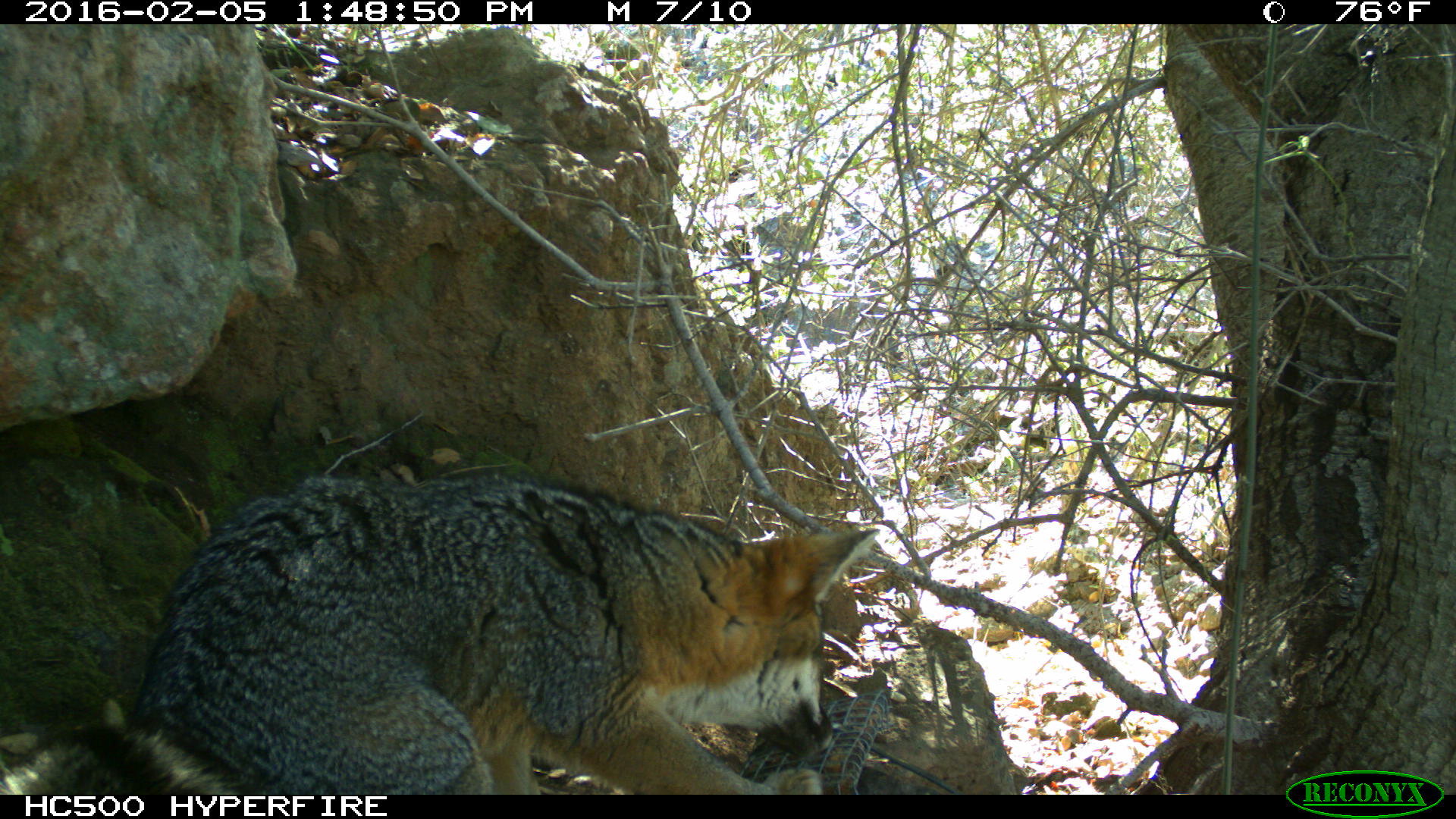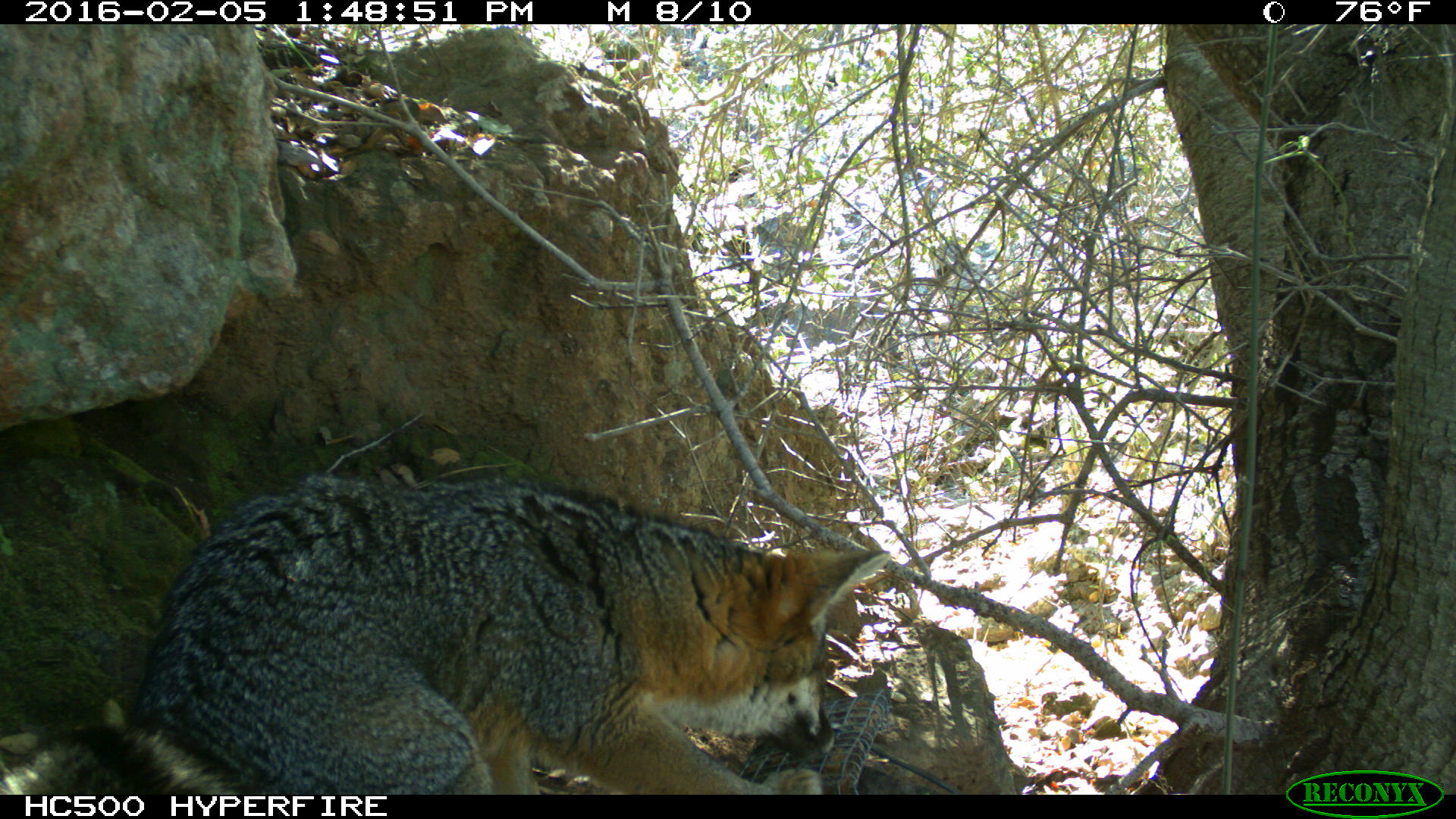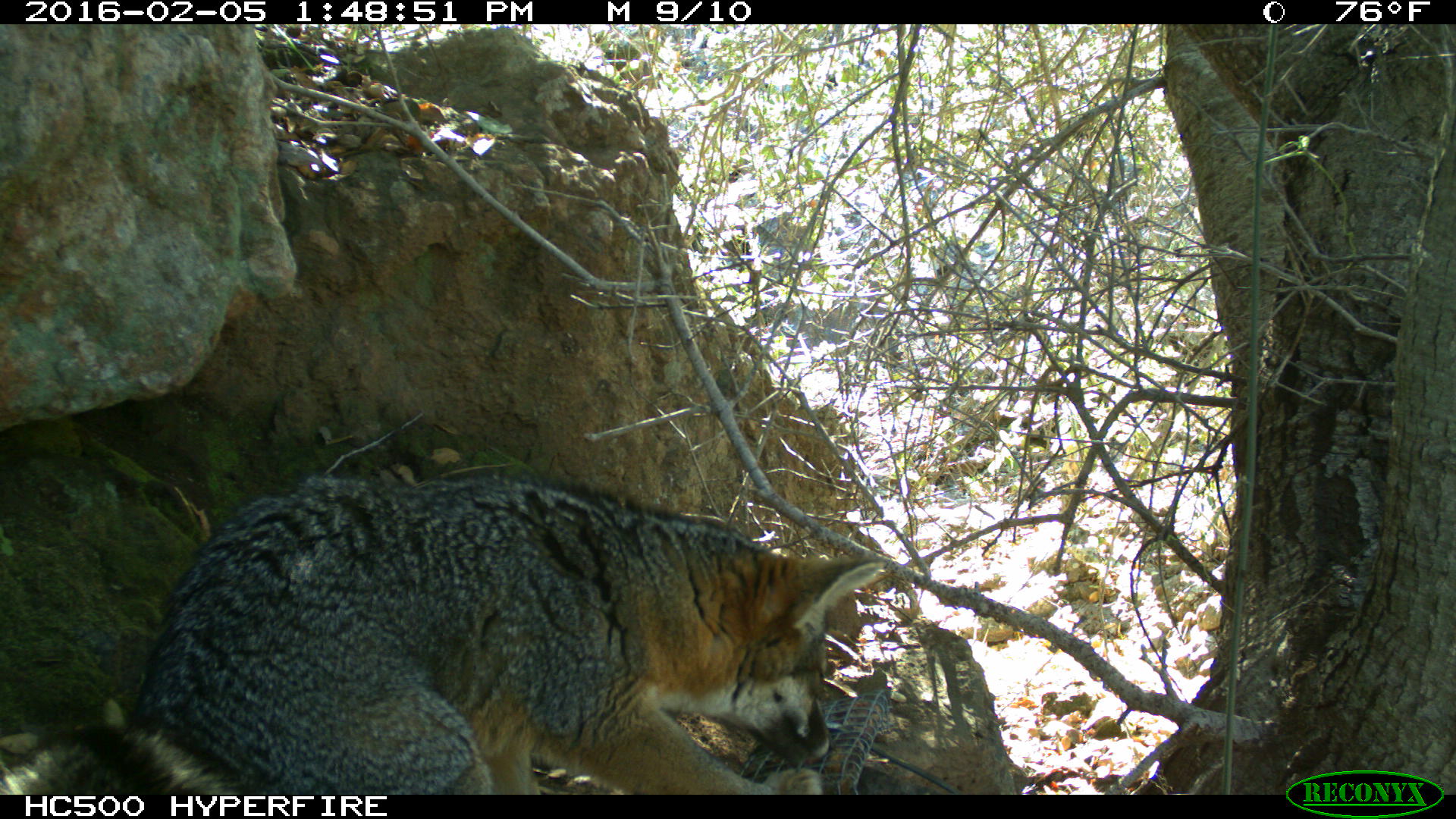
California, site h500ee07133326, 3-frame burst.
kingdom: Animalia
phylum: Chordata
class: Mammalia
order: Carnivora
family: Canidae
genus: Urocyon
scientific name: Urocyon littoralis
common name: island fox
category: fox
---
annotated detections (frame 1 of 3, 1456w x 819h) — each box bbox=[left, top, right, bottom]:
fox: bbox=[0, 475, 878, 794]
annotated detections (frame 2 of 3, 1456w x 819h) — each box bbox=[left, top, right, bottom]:
fox: bbox=[2, 477, 890, 794]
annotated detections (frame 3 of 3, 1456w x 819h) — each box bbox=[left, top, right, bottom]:
fox: bbox=[0, 472, 885, 794]